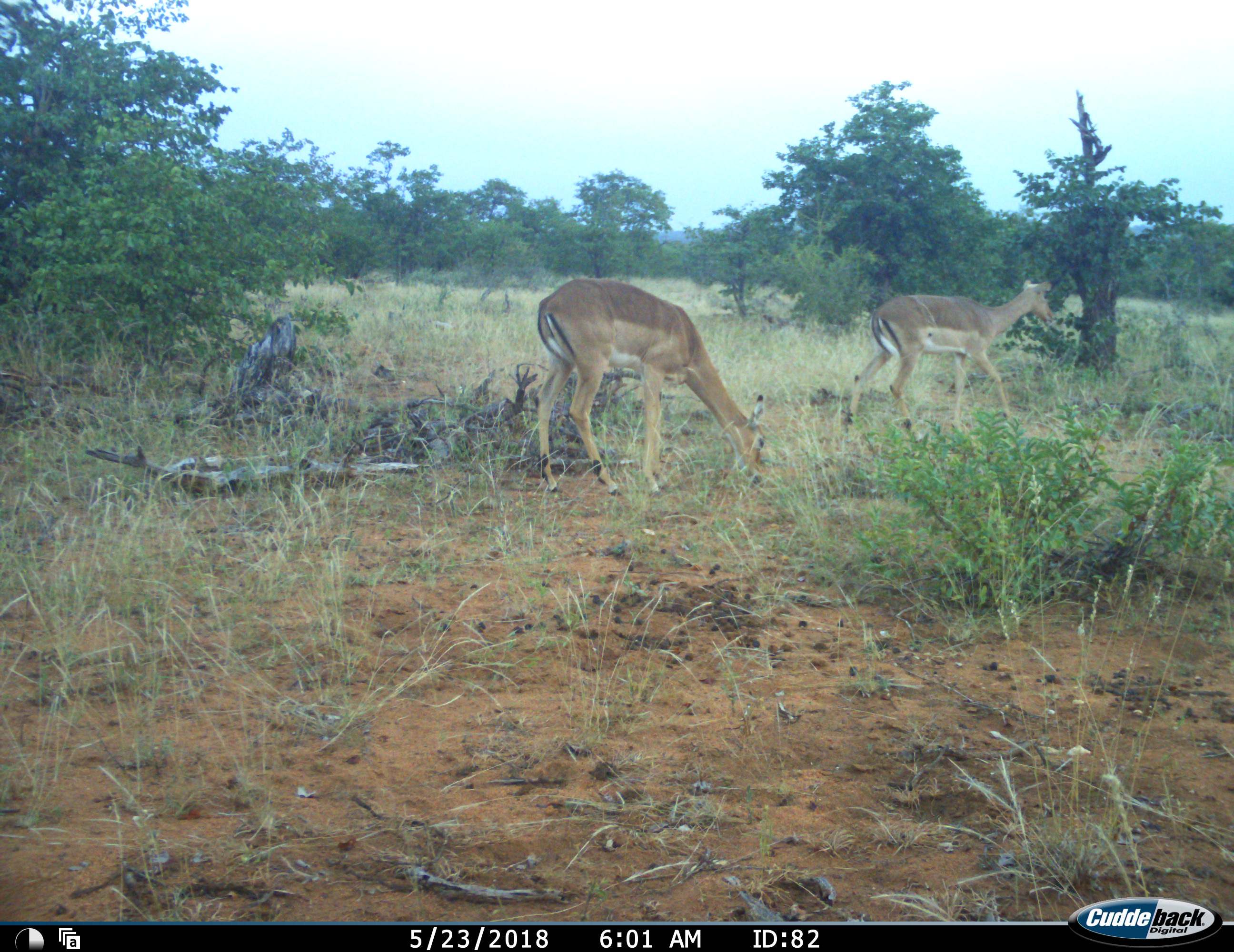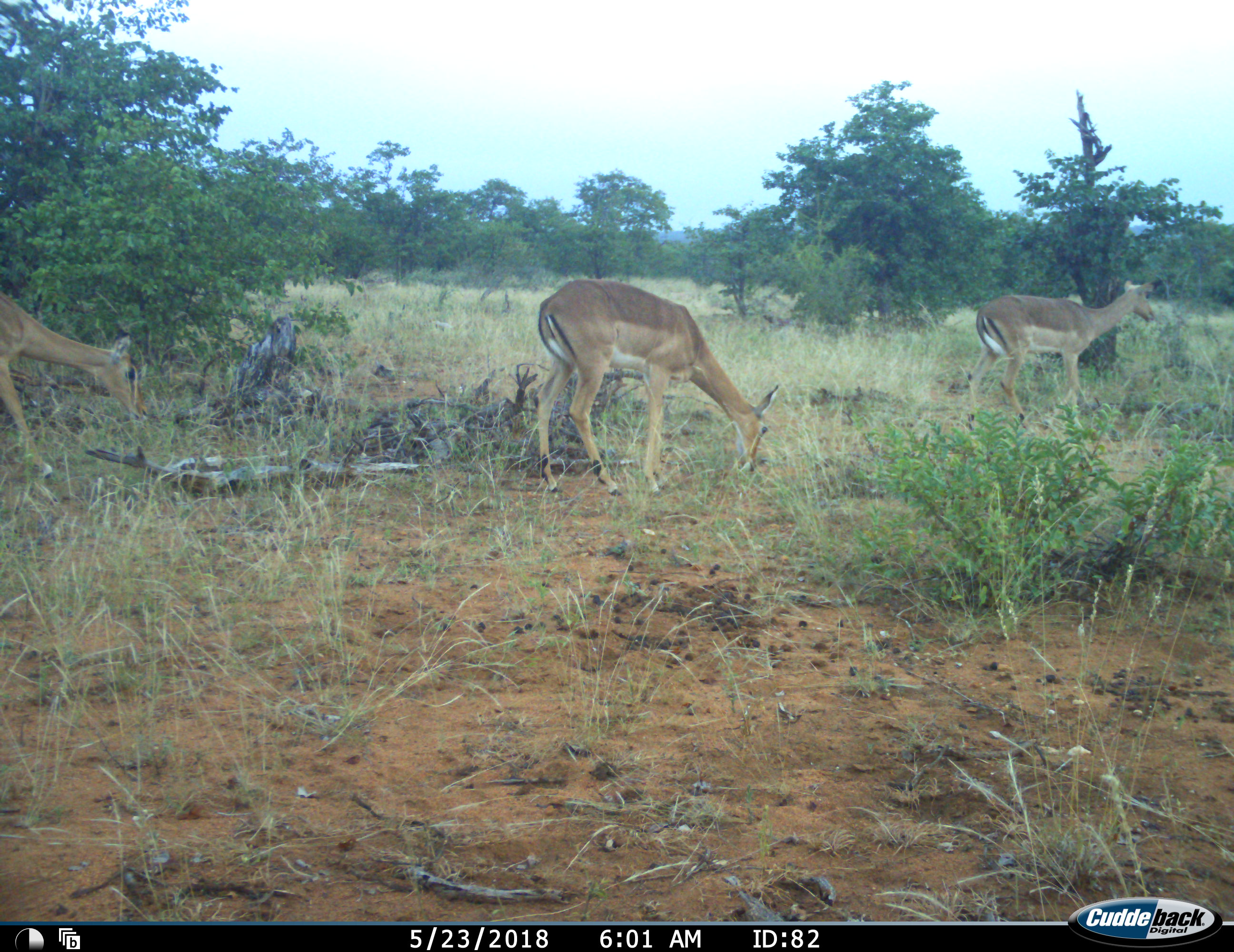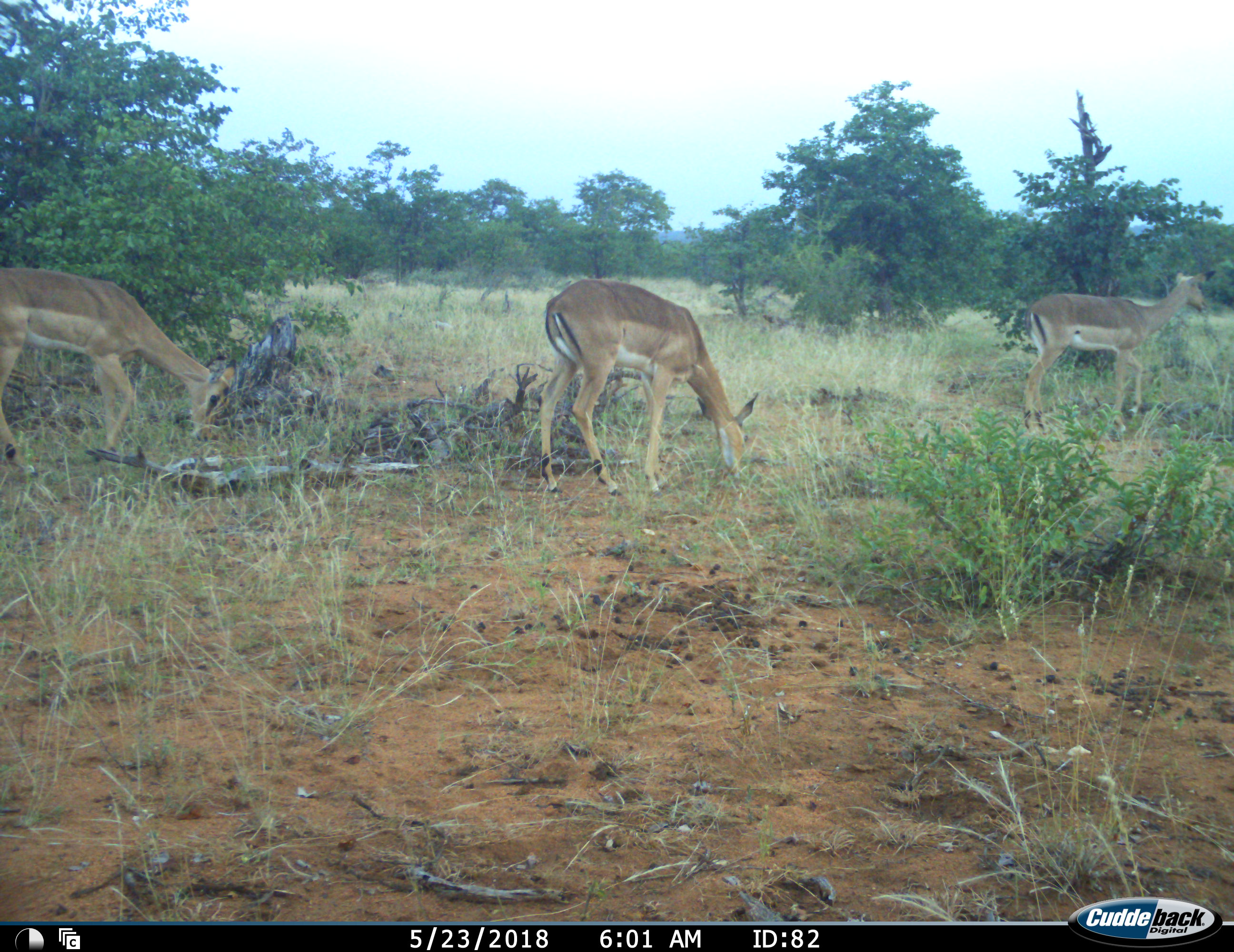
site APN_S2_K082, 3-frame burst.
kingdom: Animalia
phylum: Chordata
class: Mammalia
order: Artiodactyla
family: Bovidae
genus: Aepyceros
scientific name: Aepyceros melampus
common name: impala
Impala (Aepyceros melampus), count 3. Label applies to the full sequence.